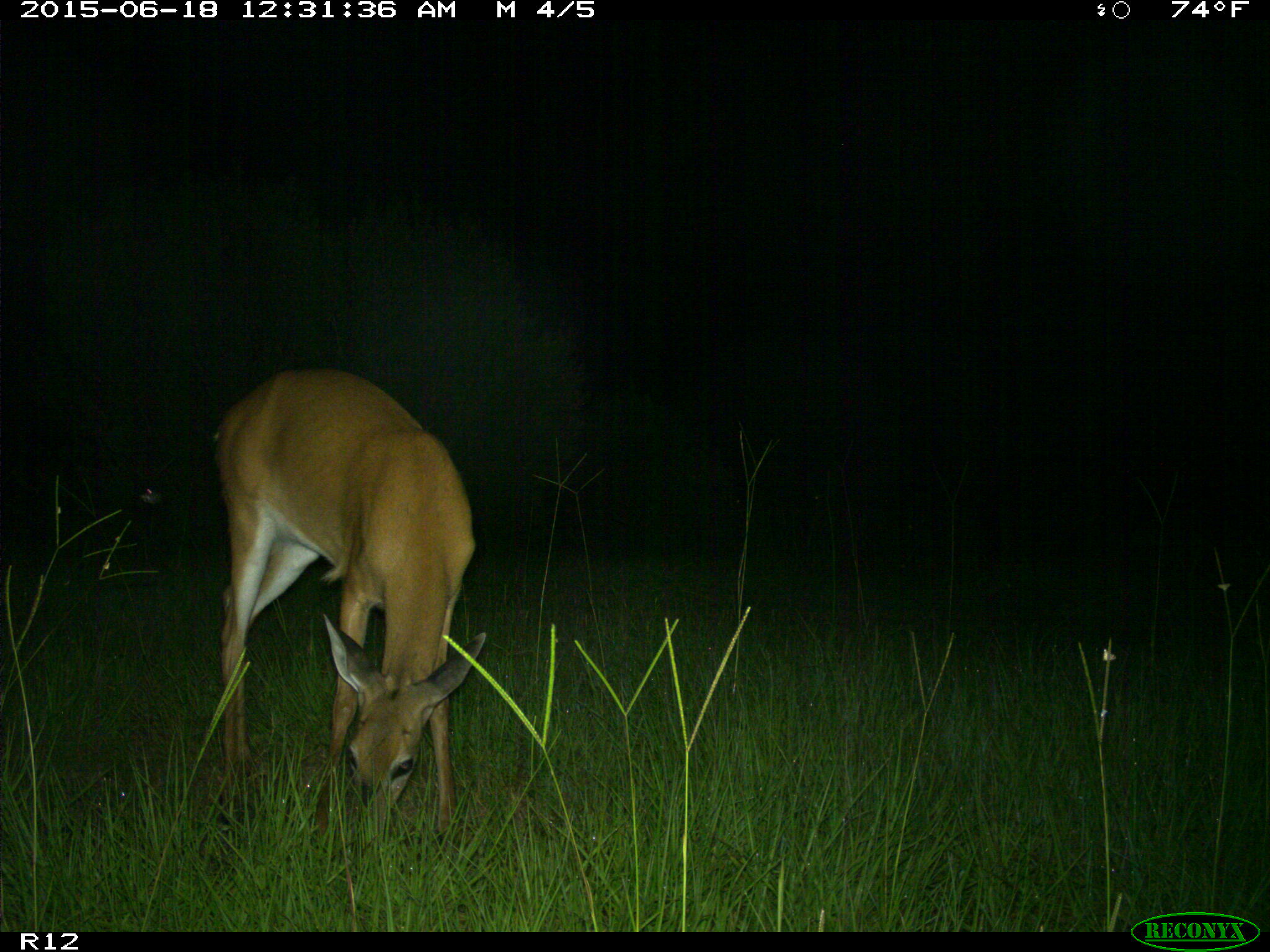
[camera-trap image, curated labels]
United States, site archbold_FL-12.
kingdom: Animalia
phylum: Chordata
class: Mammalia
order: Artiodactyla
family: Cervidae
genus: Odocoileus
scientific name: Odocoileus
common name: deer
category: unidentified deer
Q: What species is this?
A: Unidentified deer (deer) (Odocoileus).